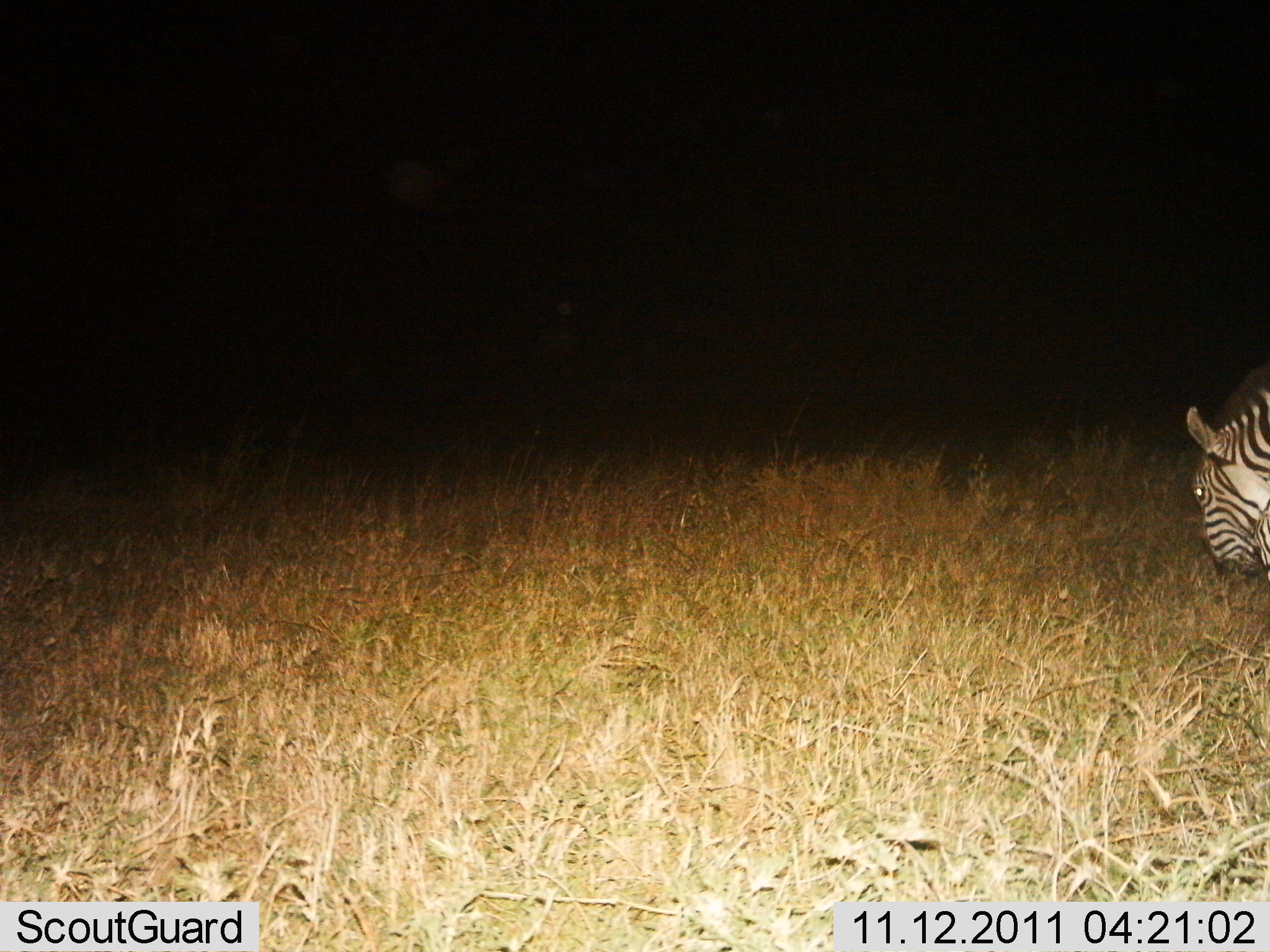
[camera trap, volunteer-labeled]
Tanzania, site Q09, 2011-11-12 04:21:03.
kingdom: Animalia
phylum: Chordata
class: Mammalia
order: Perissodactyla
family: Equidae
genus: Equus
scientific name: Equus quagga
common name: plains zebra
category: zebra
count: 1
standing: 64%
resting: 0%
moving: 9%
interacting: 0%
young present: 0%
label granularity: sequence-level